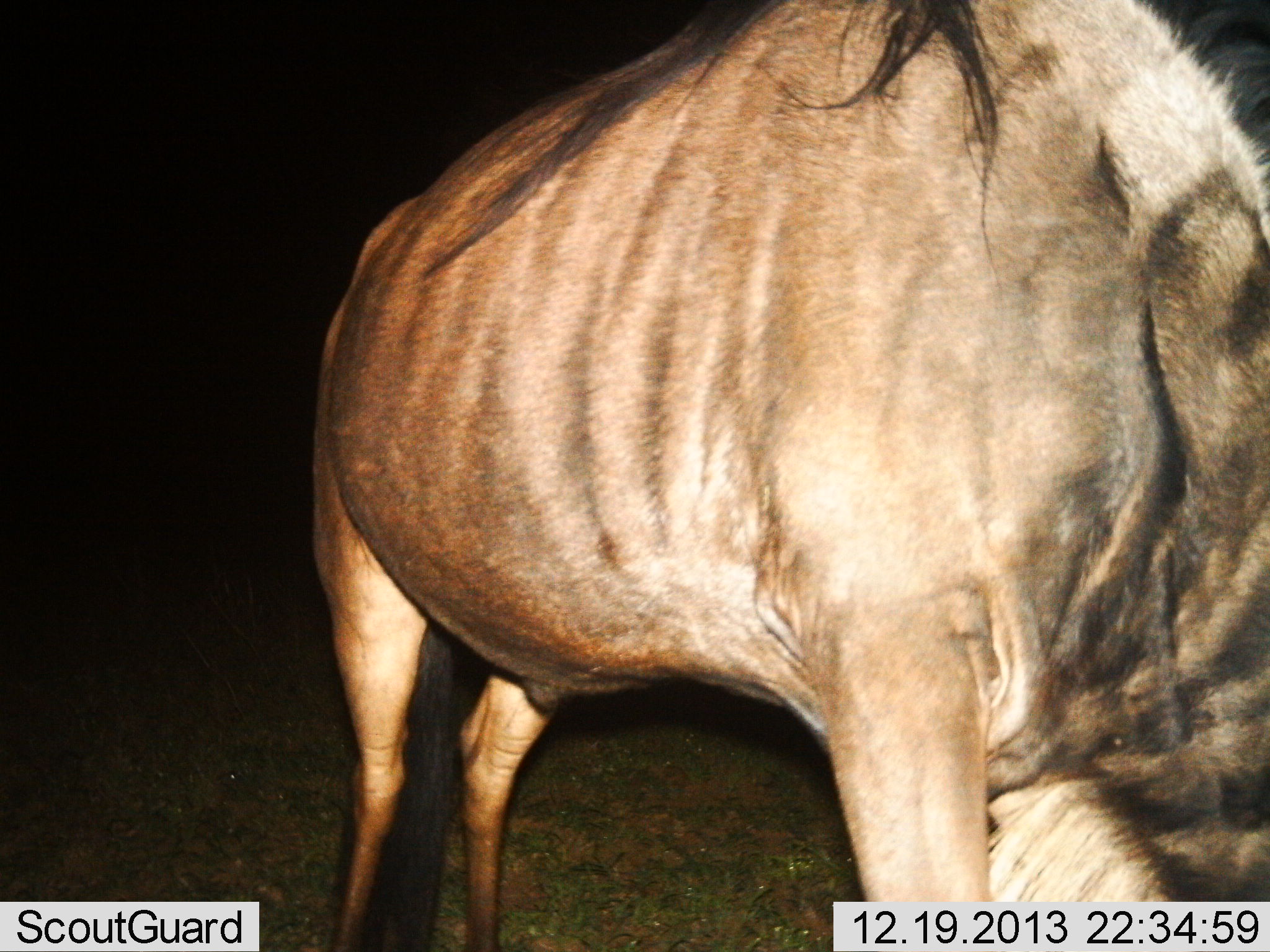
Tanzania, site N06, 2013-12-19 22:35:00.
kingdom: Animalia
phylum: Chordata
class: Mammalia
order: Artiodactyla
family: Bovidae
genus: Connochaetes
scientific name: Connochaetes taurinus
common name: blue wildebeest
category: wildebeest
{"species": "wildebeest (blue wildebeest) (Connochaetes taurinus)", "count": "1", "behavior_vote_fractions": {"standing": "60%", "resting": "0%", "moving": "0%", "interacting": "0%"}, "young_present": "0%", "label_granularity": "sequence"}